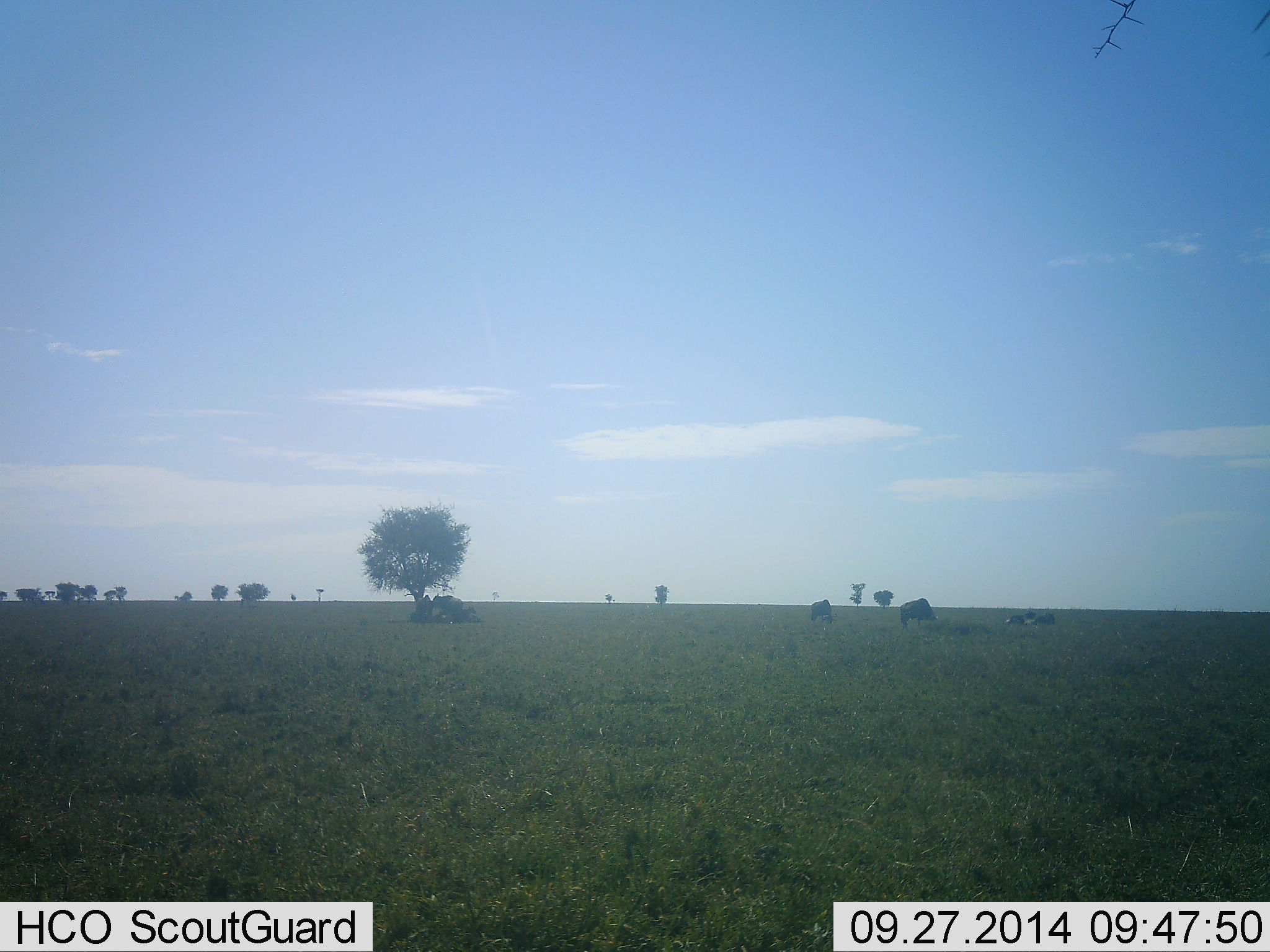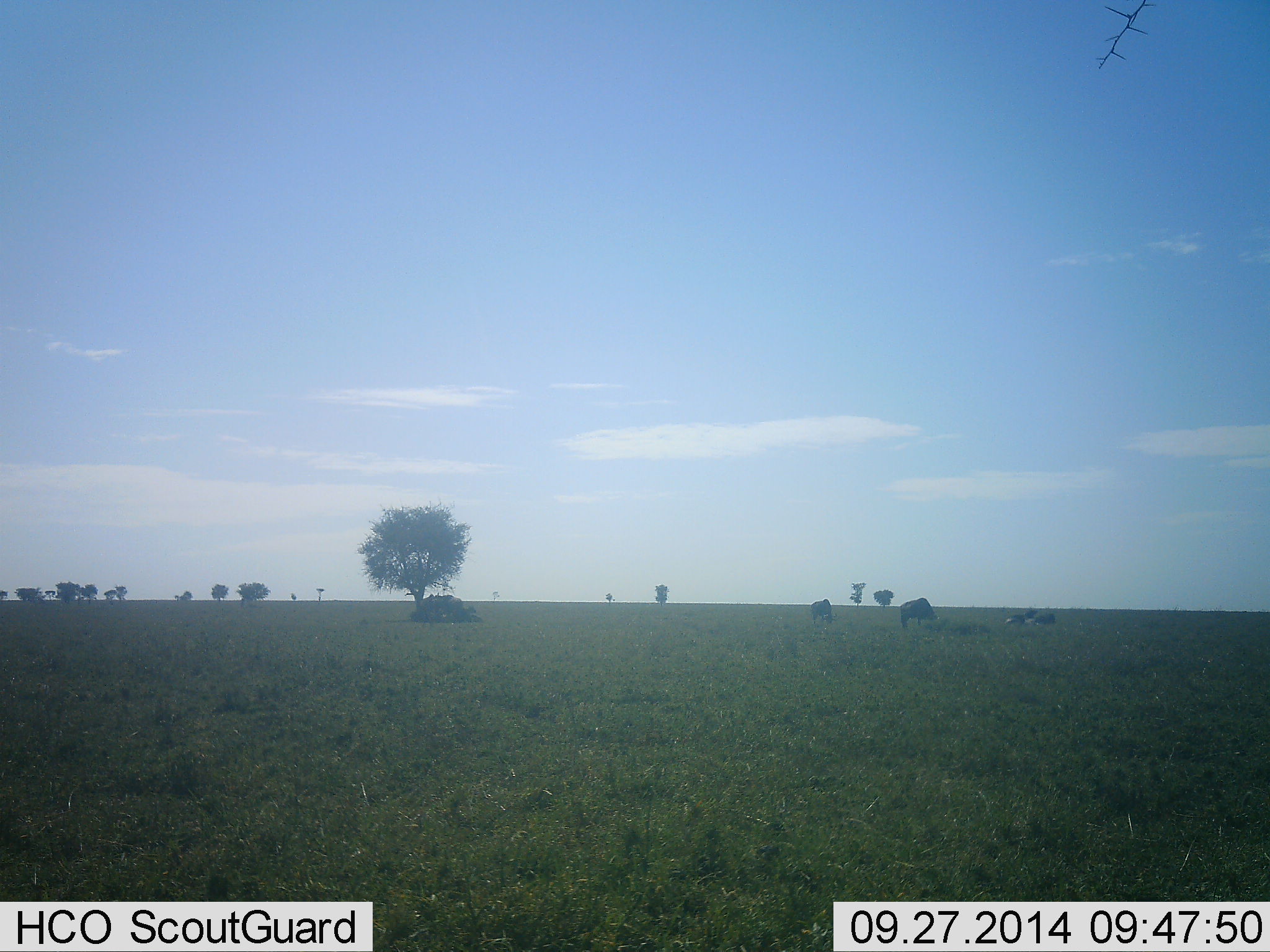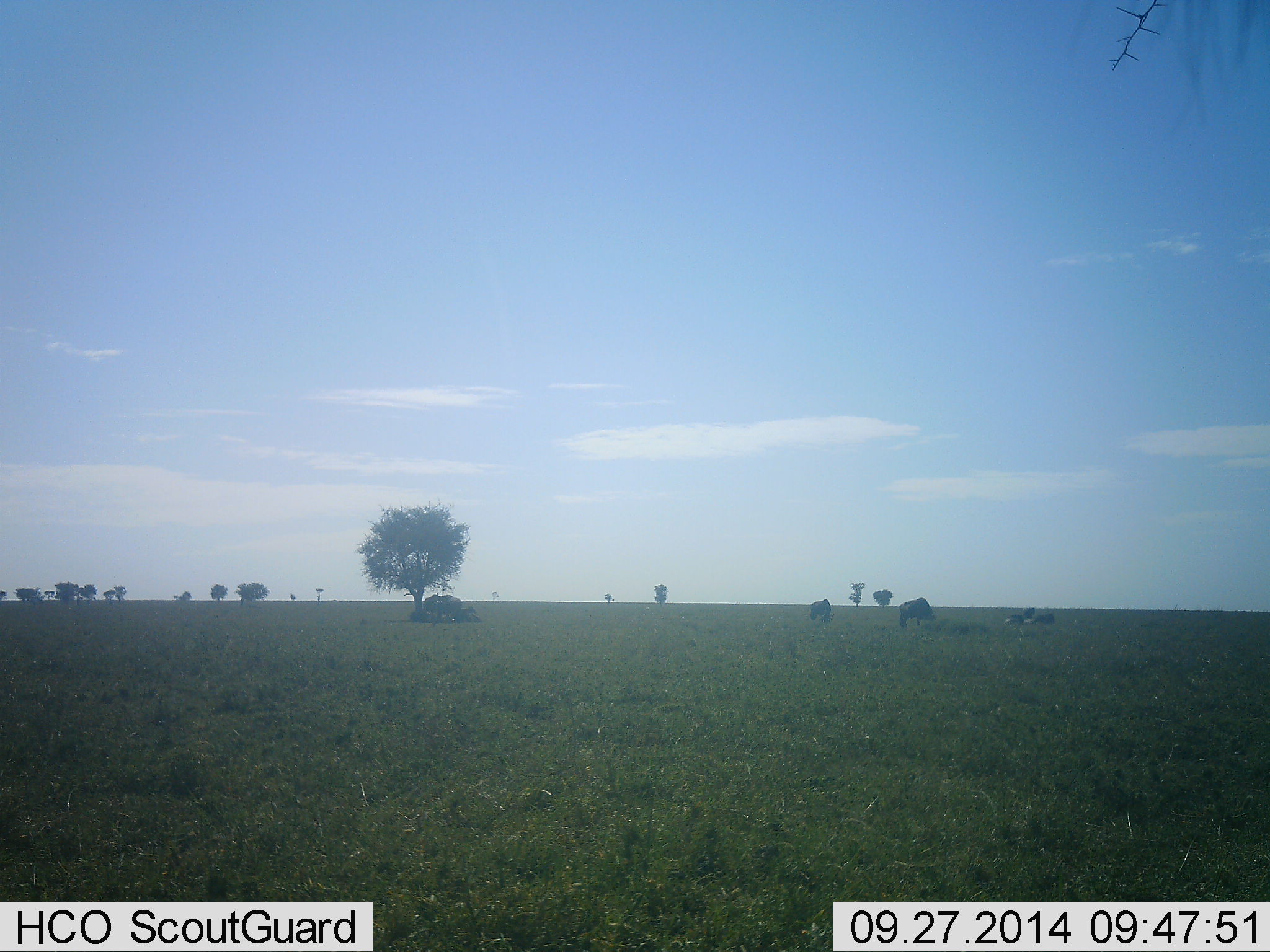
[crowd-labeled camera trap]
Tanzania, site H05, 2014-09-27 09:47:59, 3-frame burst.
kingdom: Animalia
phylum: Chordata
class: Mammalia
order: Artiodactyla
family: Bovidae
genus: Connochaetes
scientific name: Connochaetes taurinus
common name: blue wildebeest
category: wildebeest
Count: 4.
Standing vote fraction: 36%.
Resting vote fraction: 55%.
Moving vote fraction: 0%.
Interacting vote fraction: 0%.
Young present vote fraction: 0%.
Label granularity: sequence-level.